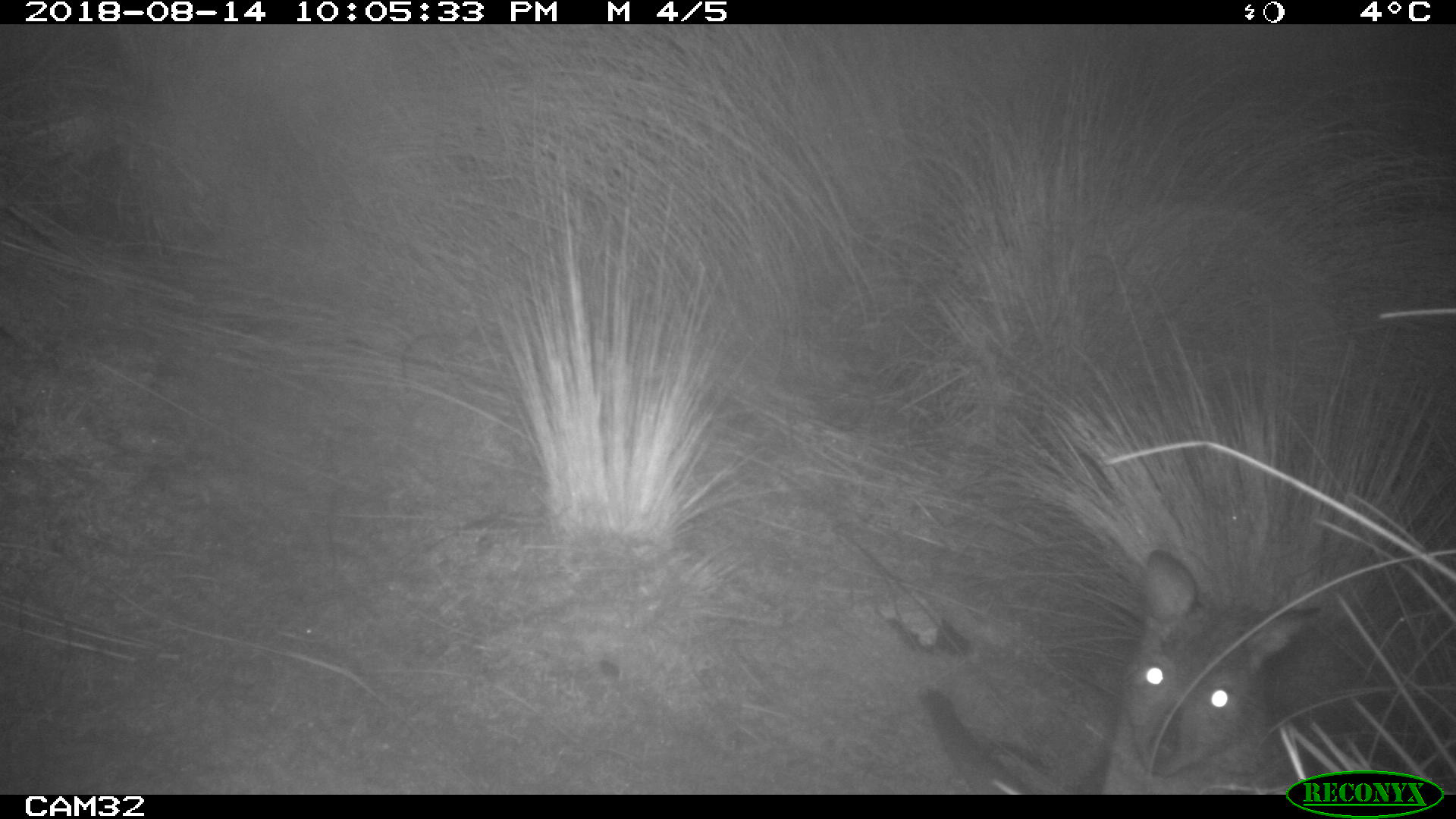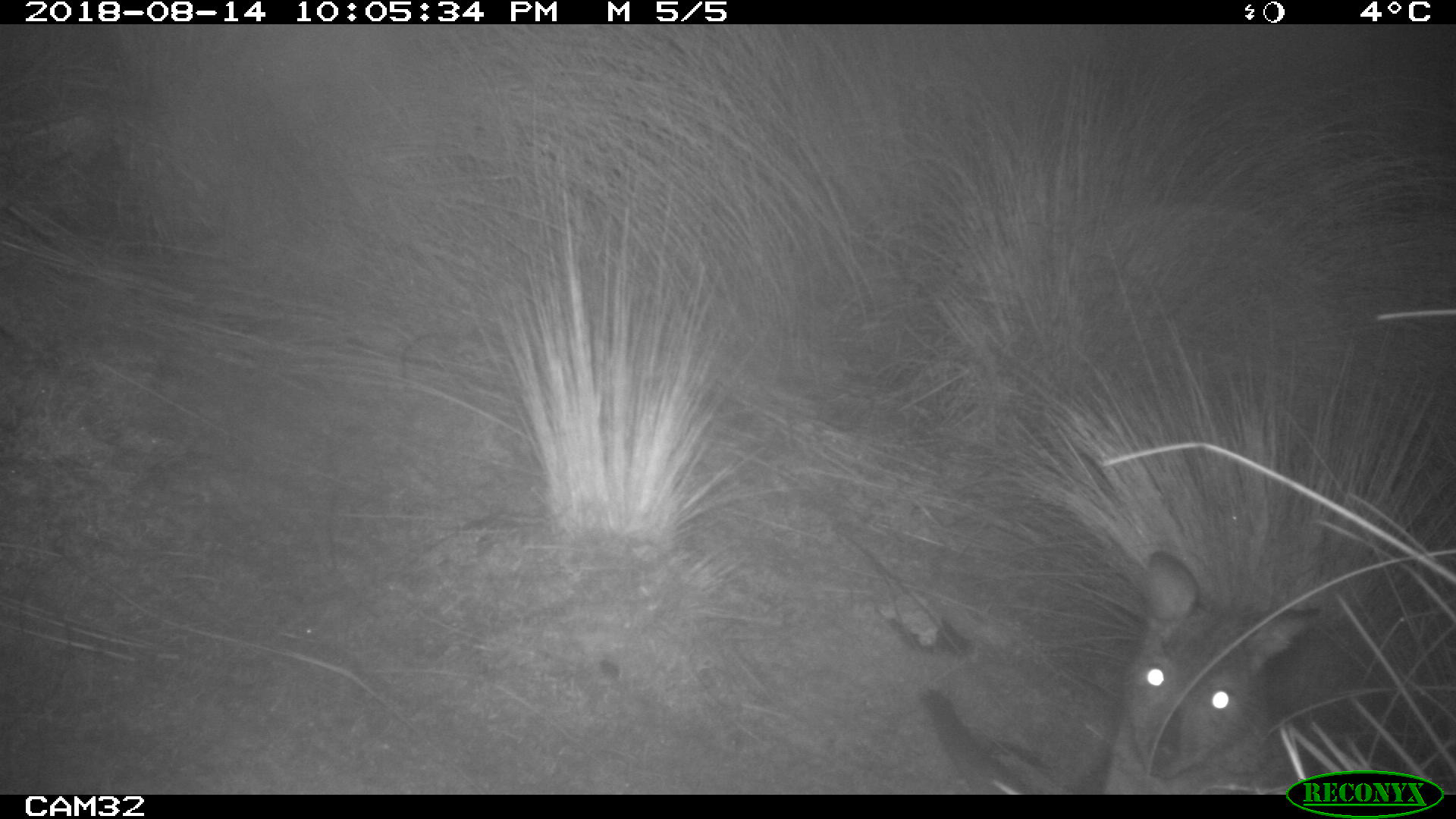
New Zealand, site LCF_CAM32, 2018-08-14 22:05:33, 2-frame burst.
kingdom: Animalia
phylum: Chordata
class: Mammalia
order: Diprotodontia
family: Macropodidae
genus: Notamacropus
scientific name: Notamacropus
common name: wallaby